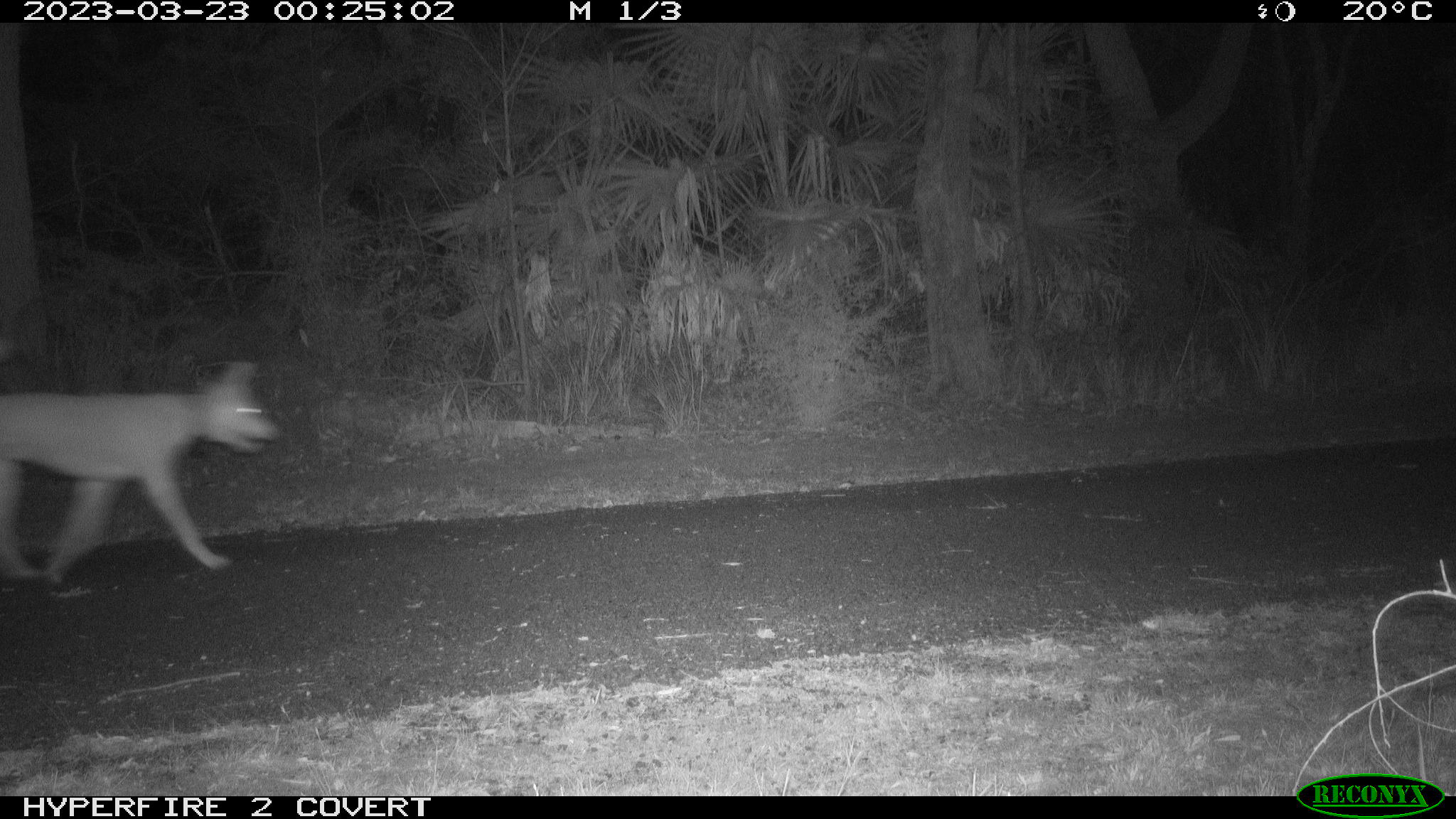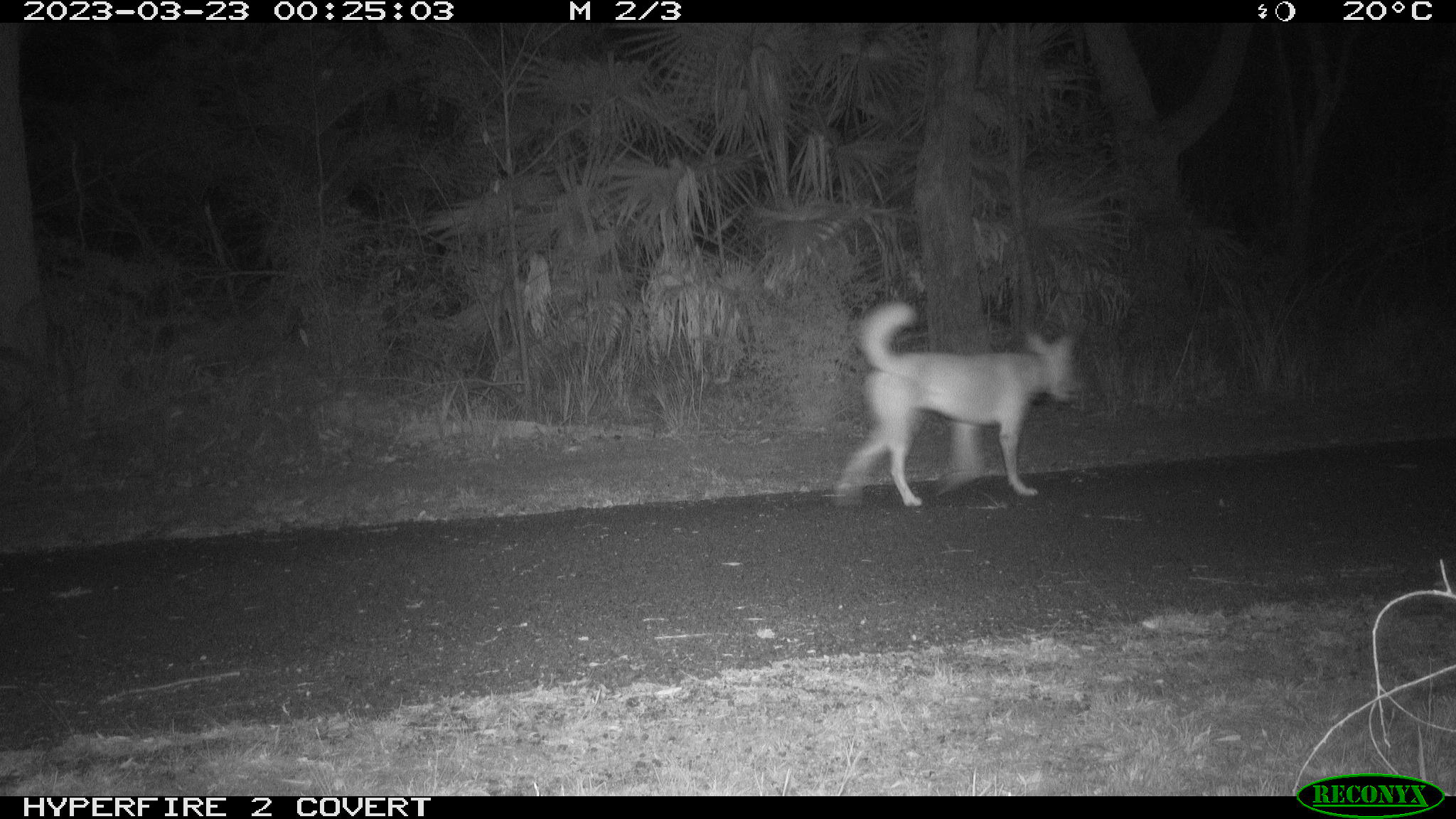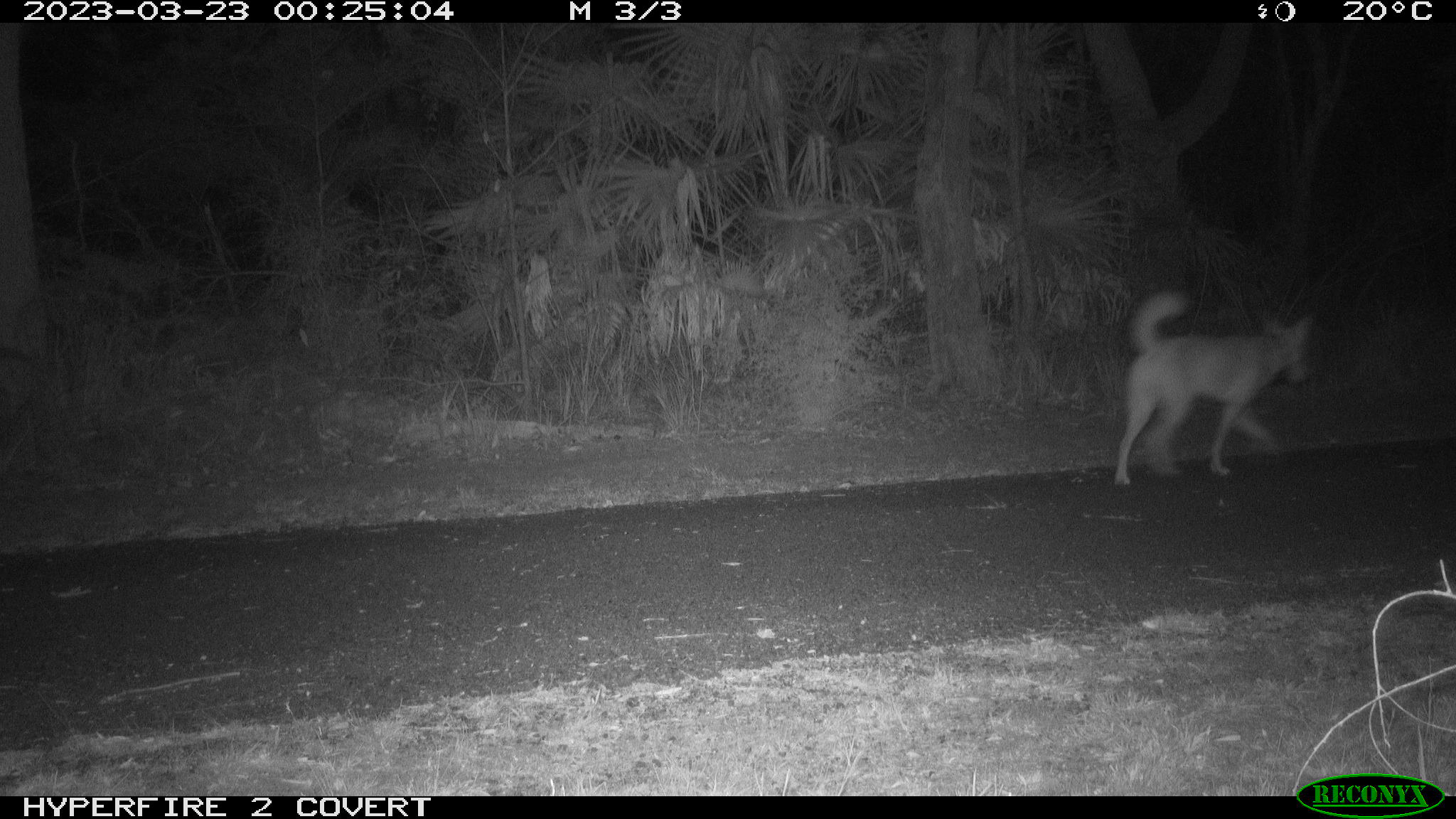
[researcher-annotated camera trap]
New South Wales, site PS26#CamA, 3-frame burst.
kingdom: Animalia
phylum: Chordata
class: Mammalia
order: Carnivora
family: Canidae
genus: Canis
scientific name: Canis familiaris dingo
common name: dingo